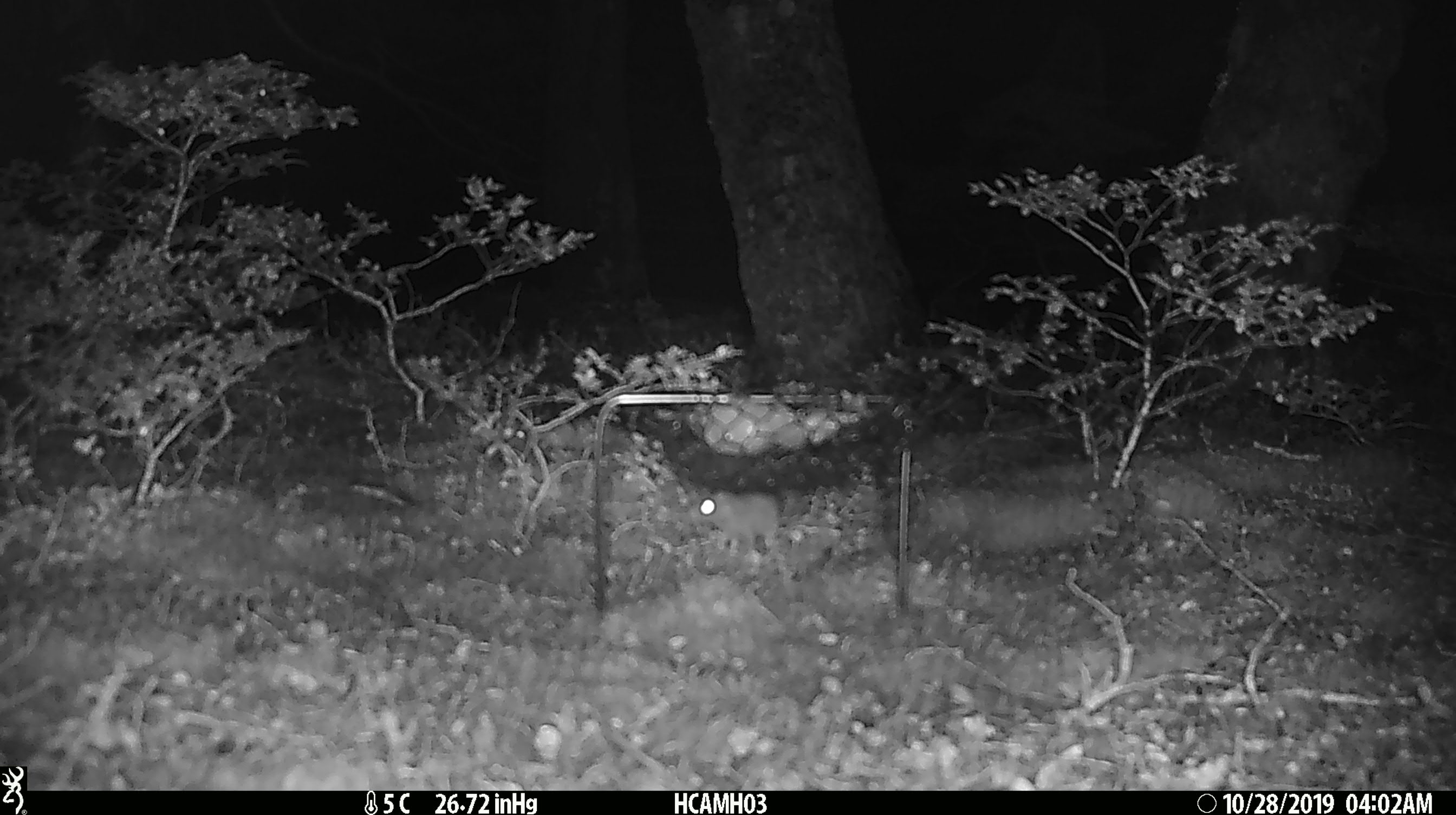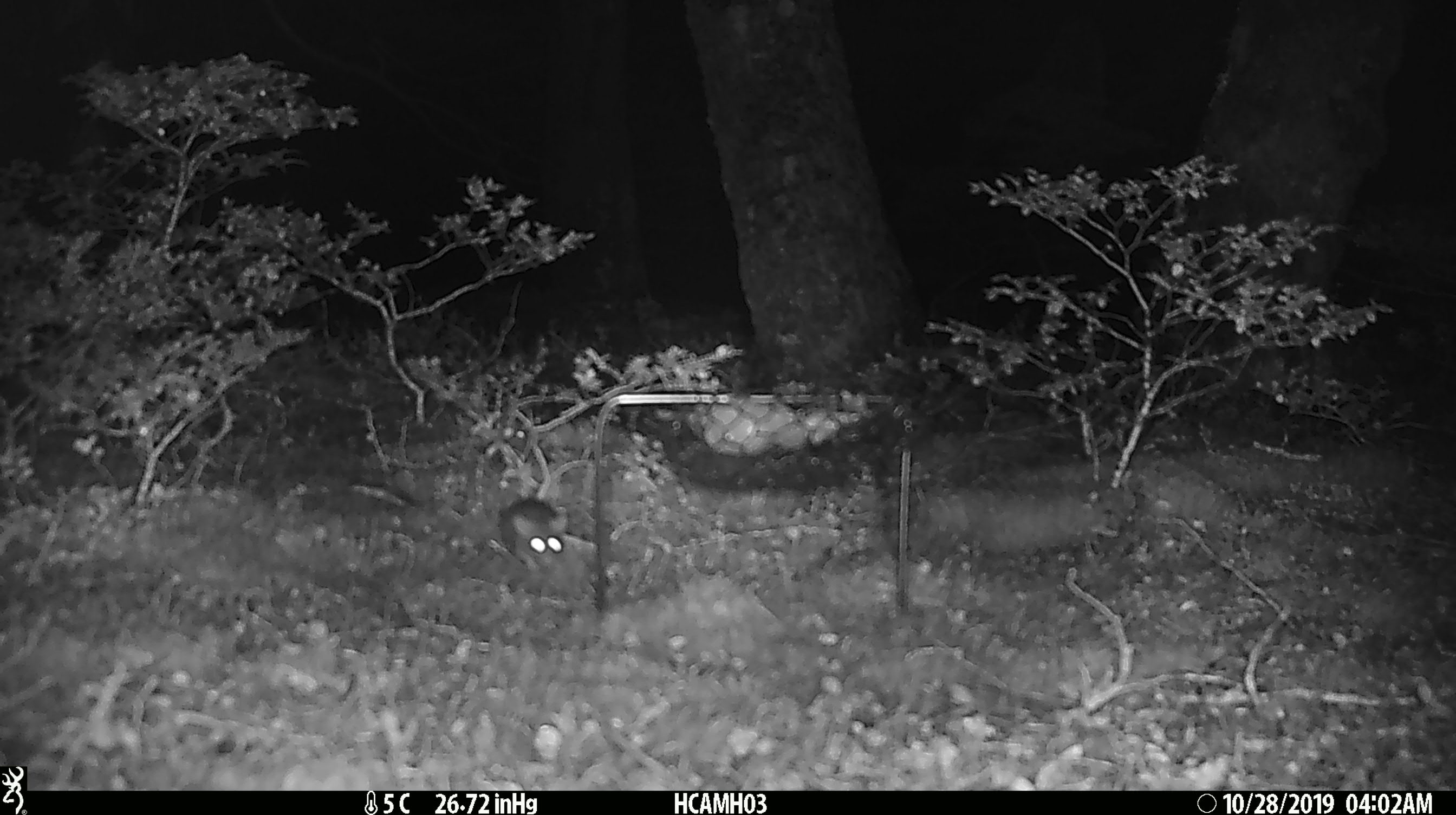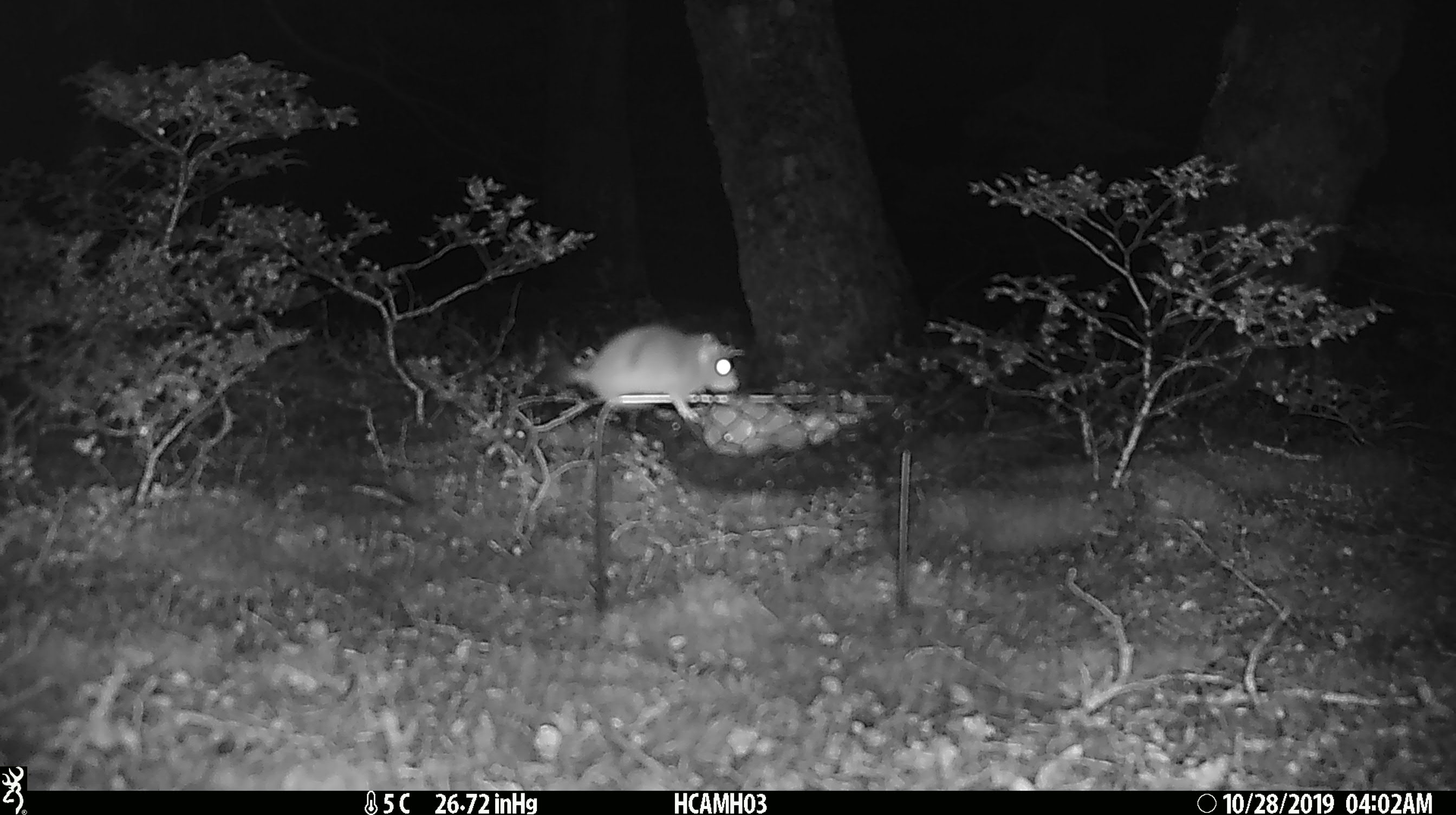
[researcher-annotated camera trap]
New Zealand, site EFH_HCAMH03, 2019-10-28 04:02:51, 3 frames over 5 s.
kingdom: Animalia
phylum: Chordata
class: Mammalia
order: Rodentia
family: Muridae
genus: Mus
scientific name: Mus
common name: mouse